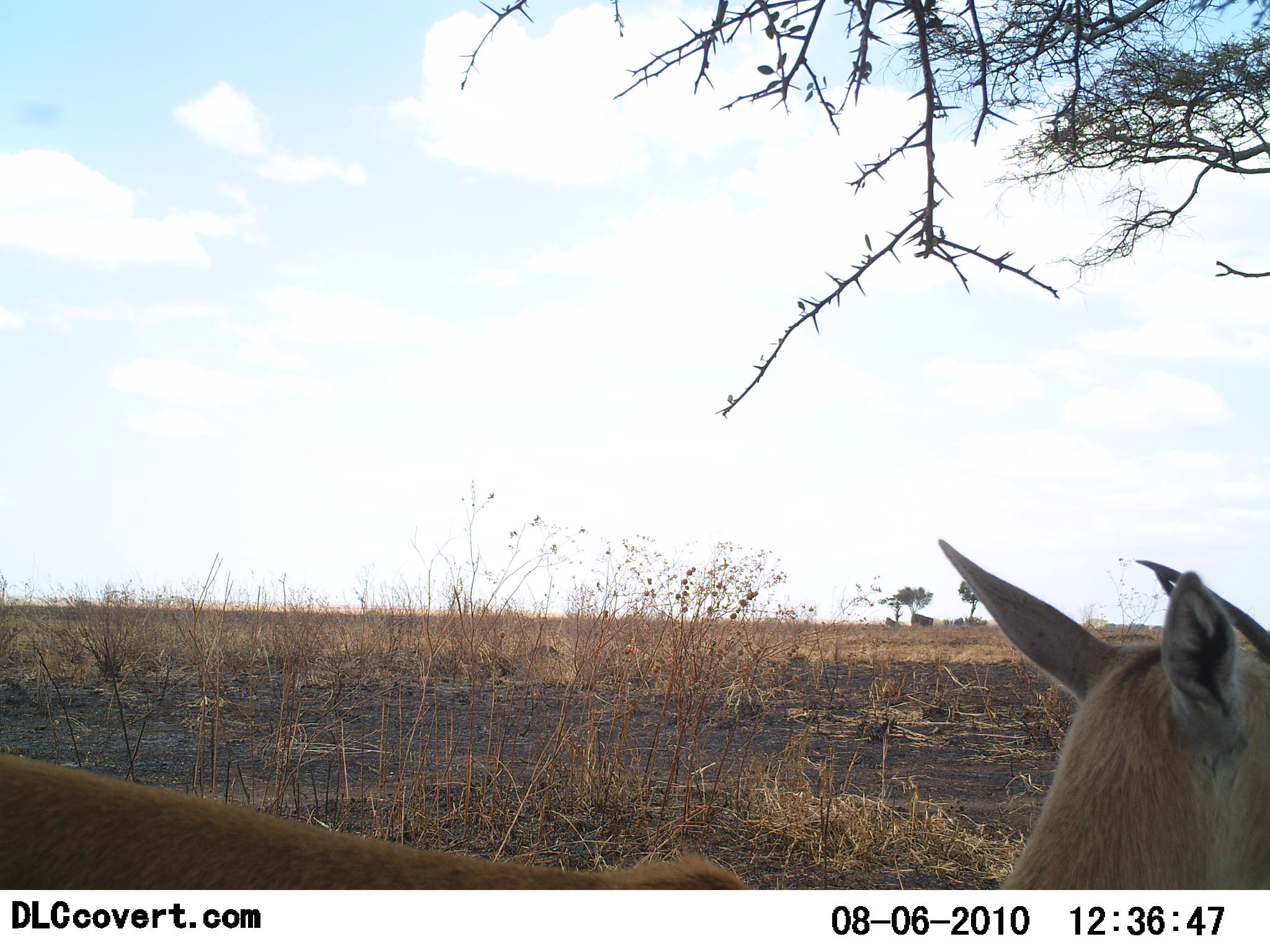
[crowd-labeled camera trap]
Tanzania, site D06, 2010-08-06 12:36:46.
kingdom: Animalia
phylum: Chordata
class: Mammalia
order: Artiodactyla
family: Bovidae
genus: Eudorcas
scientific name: Eudorcas thomsonii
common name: thomson's gazelle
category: gazellethomsons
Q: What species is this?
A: Gazellethomsons (thomson's gazelle) (Eudorcas thomsonii).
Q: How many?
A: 1.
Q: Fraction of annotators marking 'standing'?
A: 89%.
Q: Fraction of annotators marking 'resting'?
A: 0%.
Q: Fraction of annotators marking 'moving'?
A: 11%.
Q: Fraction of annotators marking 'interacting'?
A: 0%.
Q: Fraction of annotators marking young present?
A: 0%.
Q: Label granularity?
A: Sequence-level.